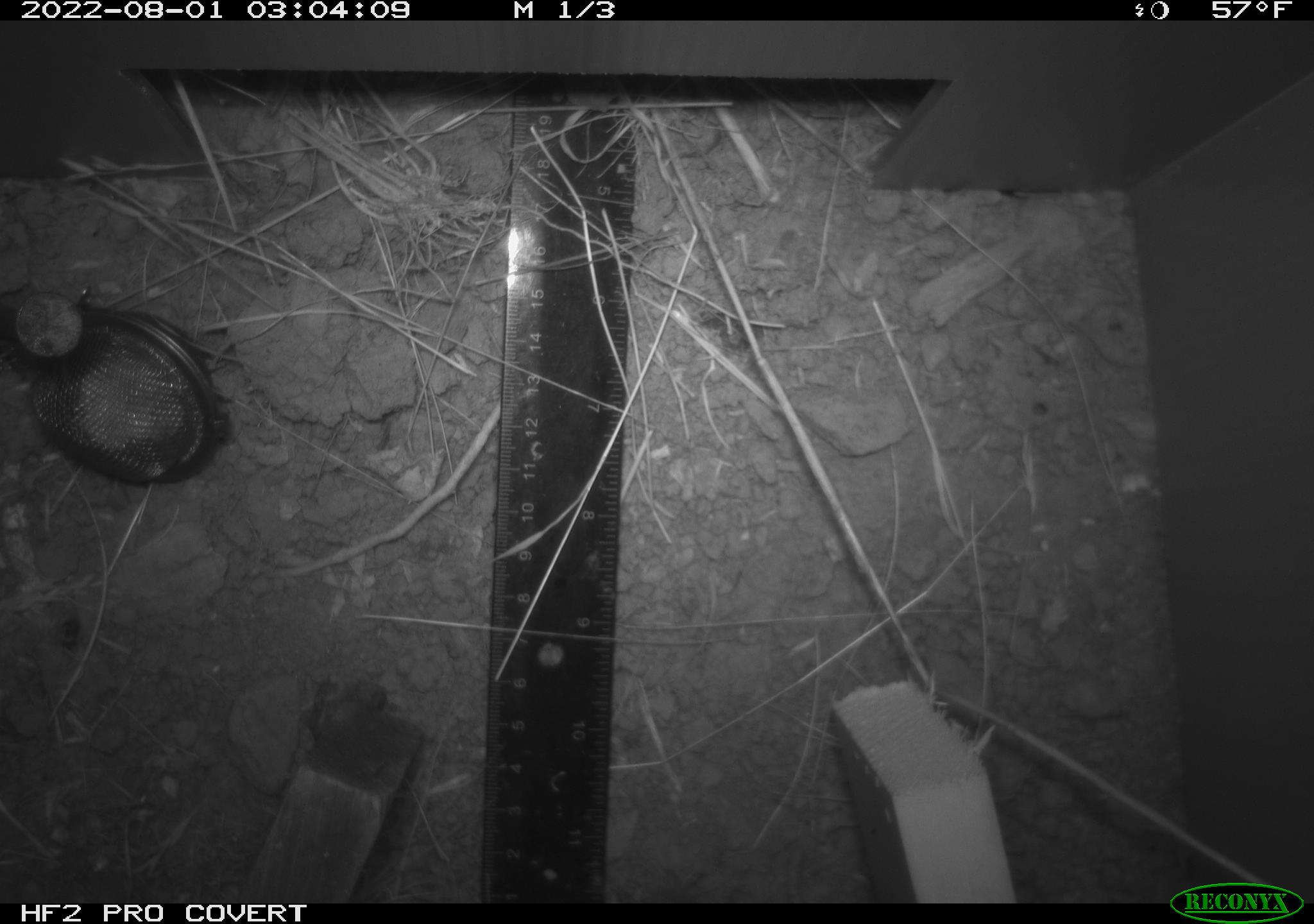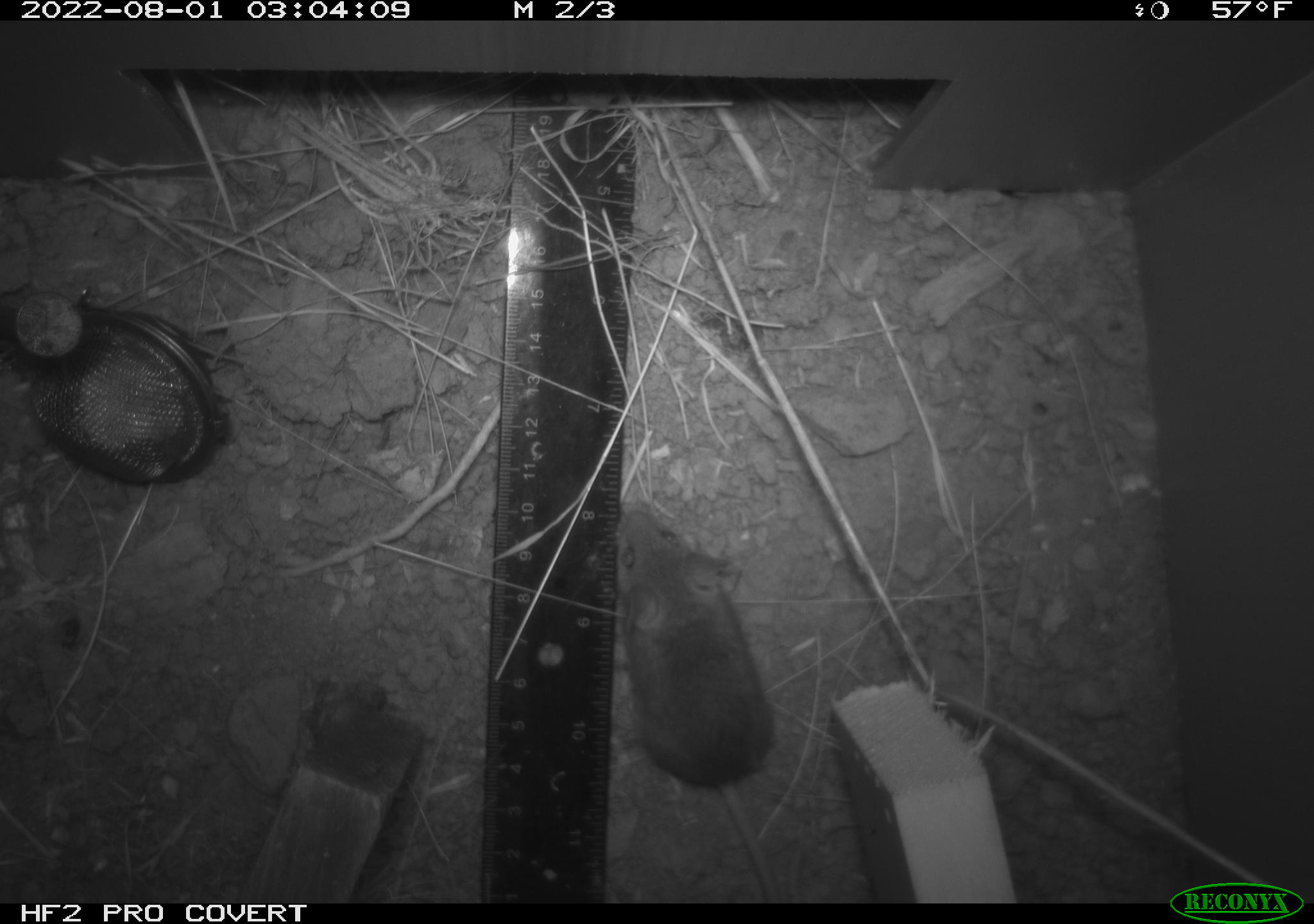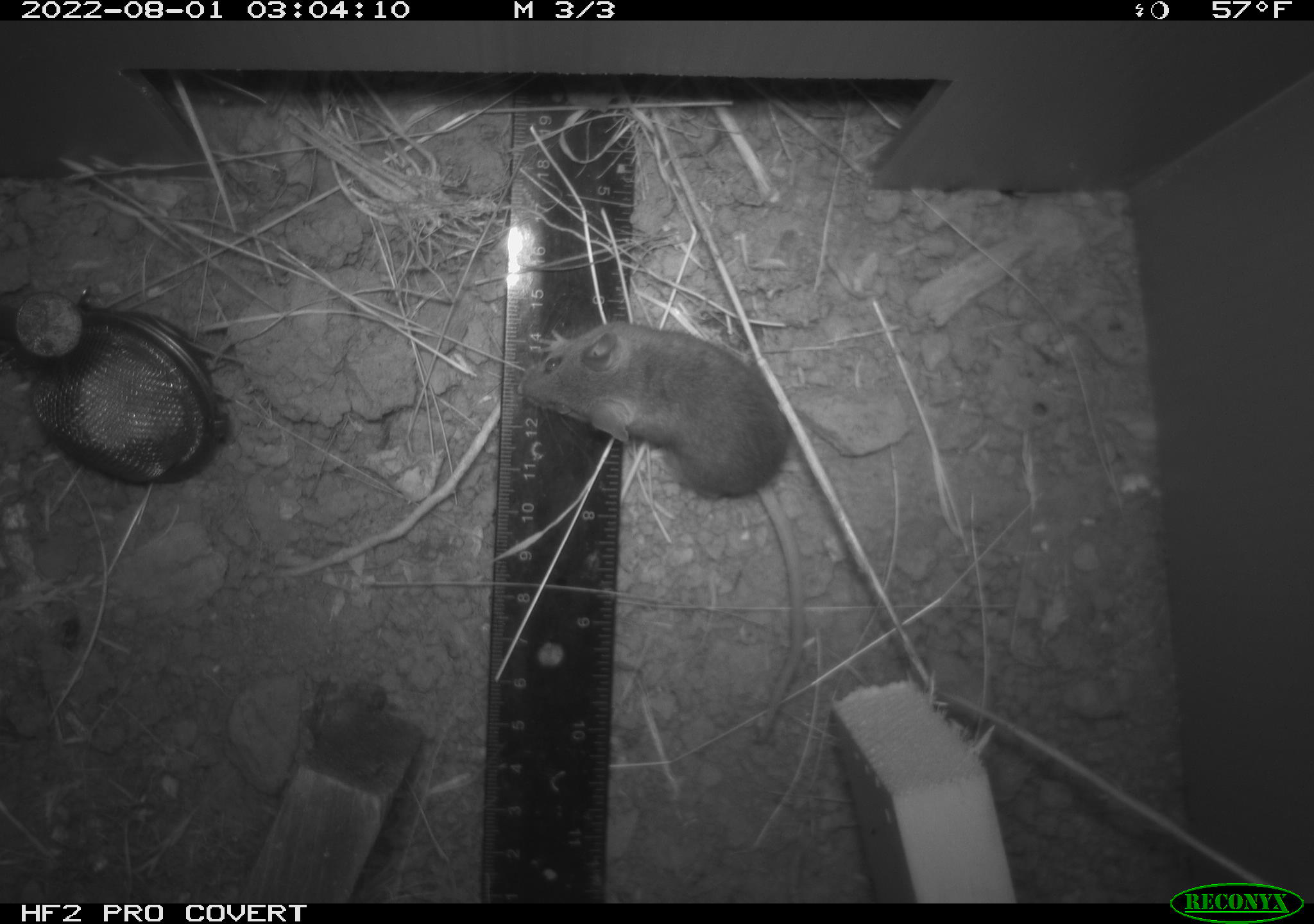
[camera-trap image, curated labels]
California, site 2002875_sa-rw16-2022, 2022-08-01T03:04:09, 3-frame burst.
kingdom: Animalia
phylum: Chordata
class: Mammalia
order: Rodentia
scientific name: Rodentia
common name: mouse species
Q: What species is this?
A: Mouse species (Rodentia).